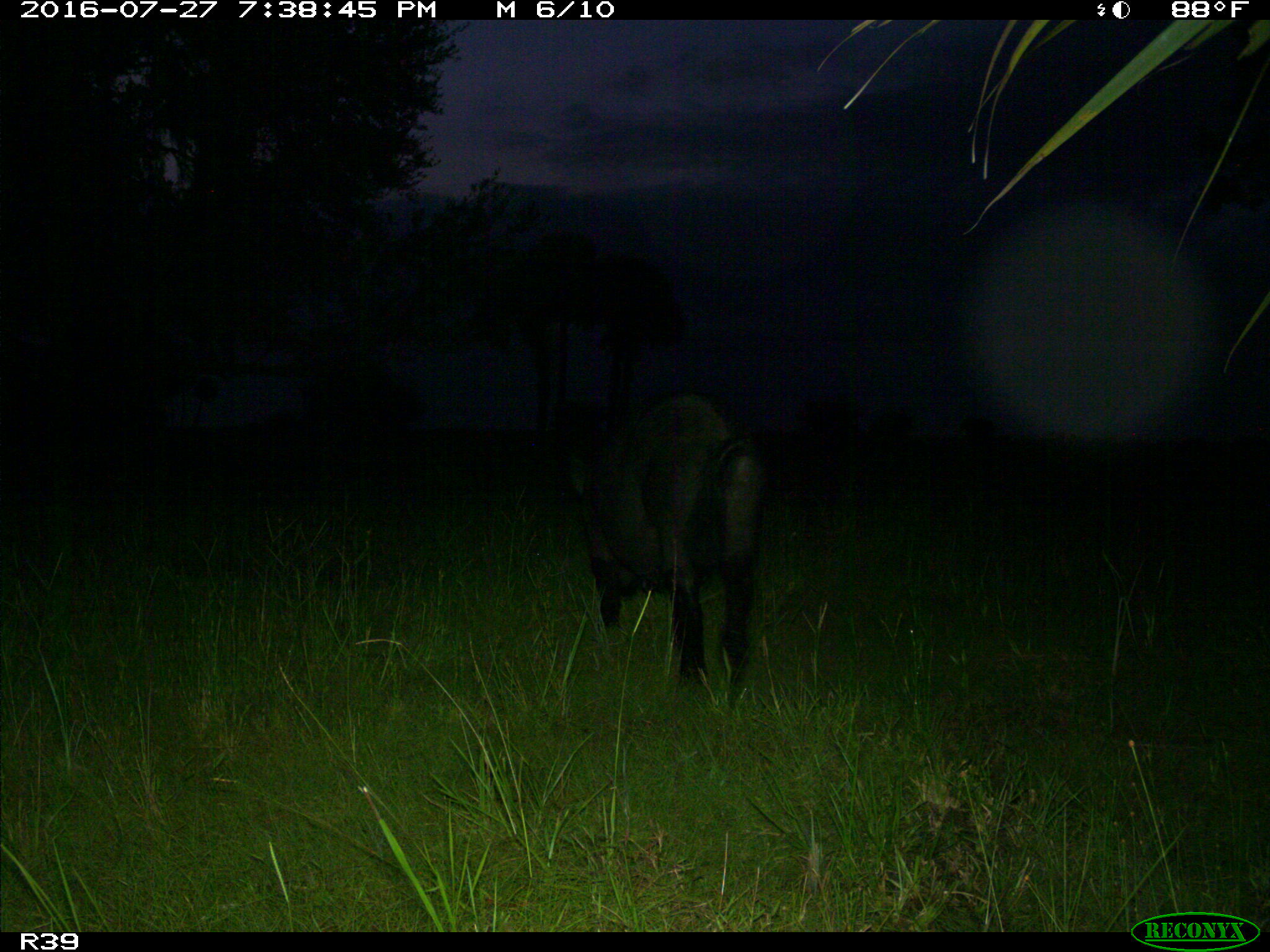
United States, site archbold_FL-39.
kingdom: Animalia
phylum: Chordata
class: Mammalia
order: Artiodactyla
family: Suidae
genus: Sus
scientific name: Sus scrofa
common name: wild boar